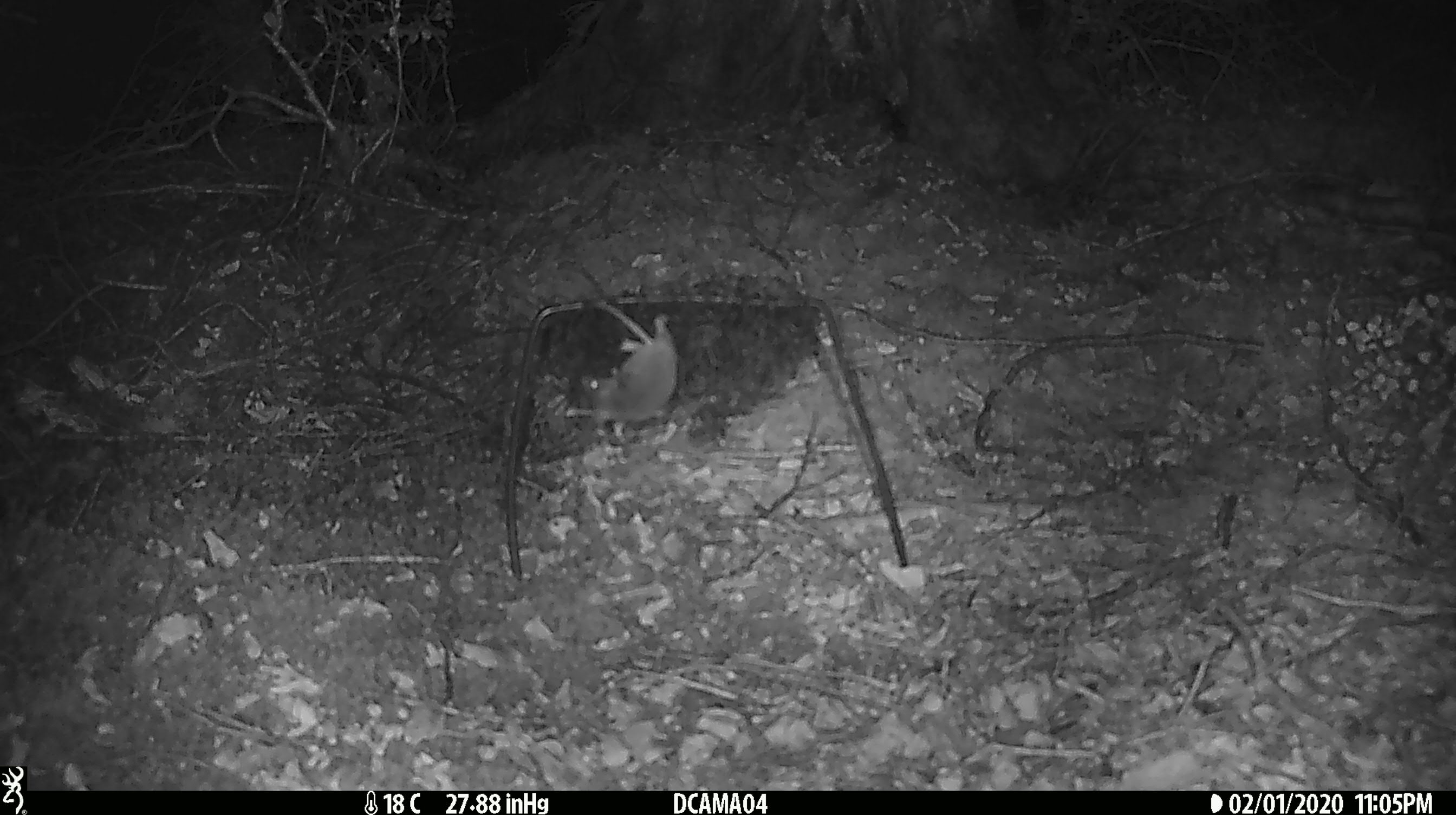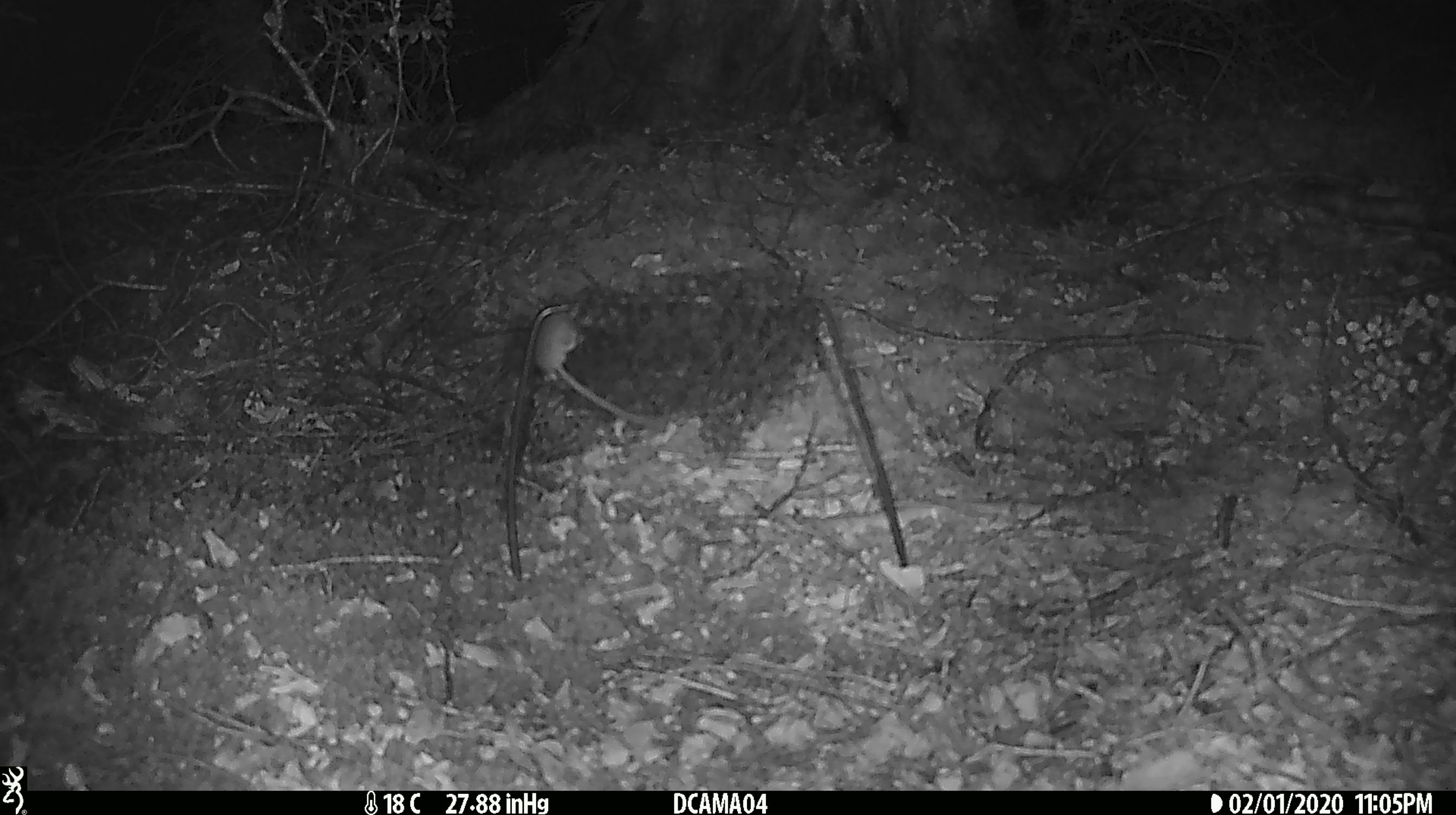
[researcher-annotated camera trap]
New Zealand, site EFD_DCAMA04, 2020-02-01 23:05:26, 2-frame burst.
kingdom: Animalia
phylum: Chordata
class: Mammalia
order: Rodentia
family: Muridae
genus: Mus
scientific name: Mus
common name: mouse